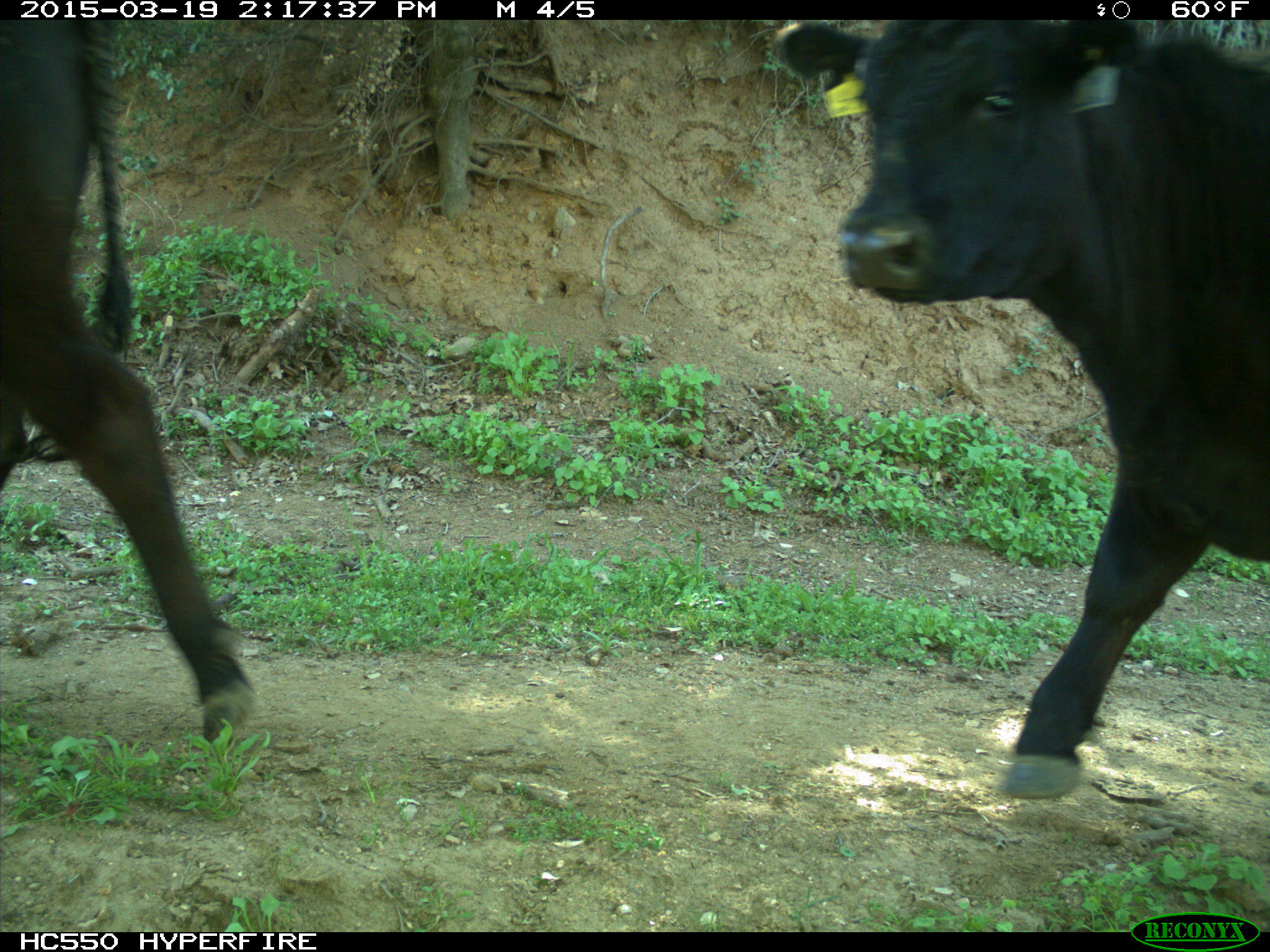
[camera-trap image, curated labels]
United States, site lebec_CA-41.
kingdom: Animalia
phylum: Chordata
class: Mammalia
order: Artiodactyla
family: Bovidae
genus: Bos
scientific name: Bos taurus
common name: domestic cow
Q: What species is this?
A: Bos taurus (domestic cow).